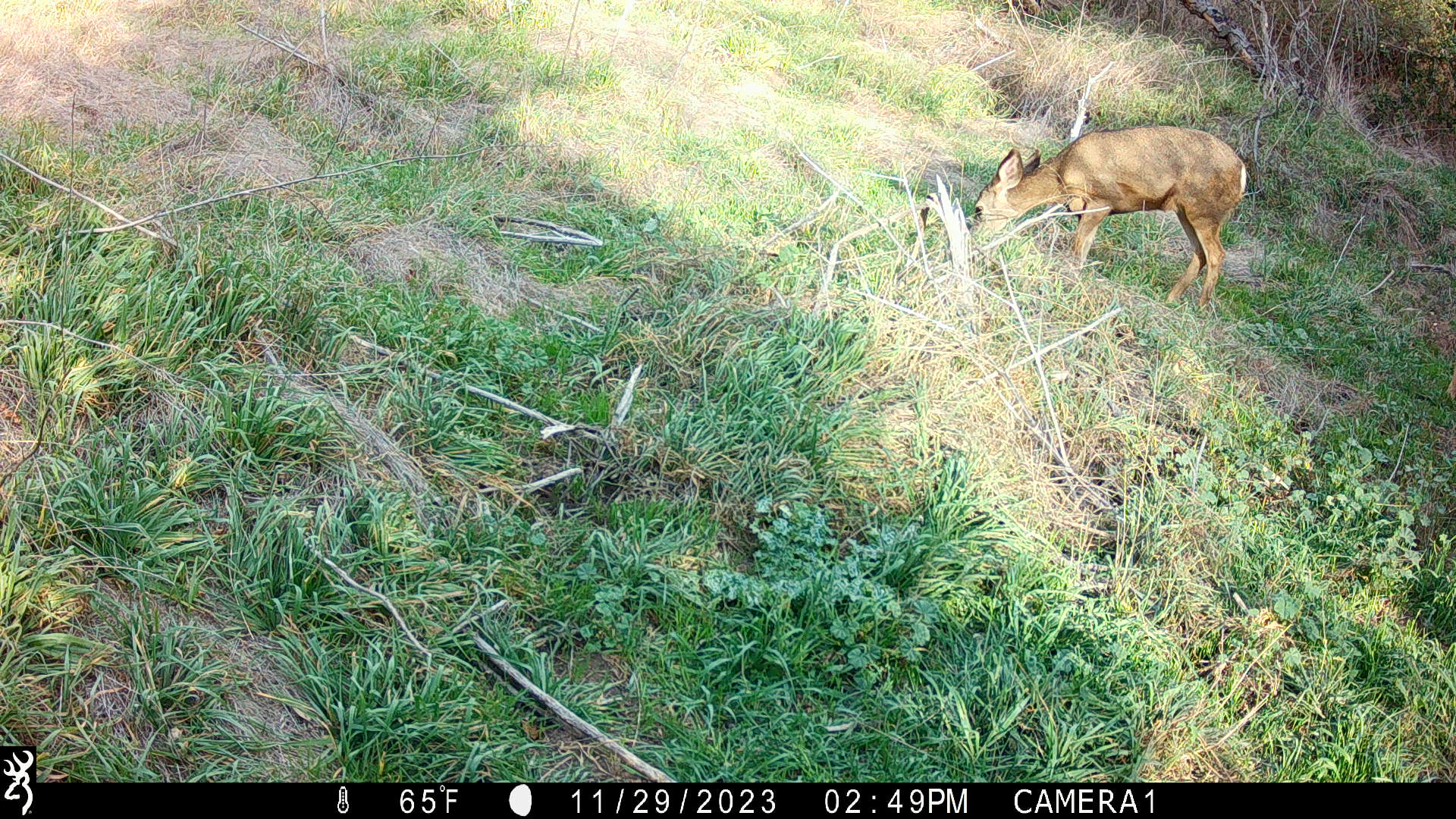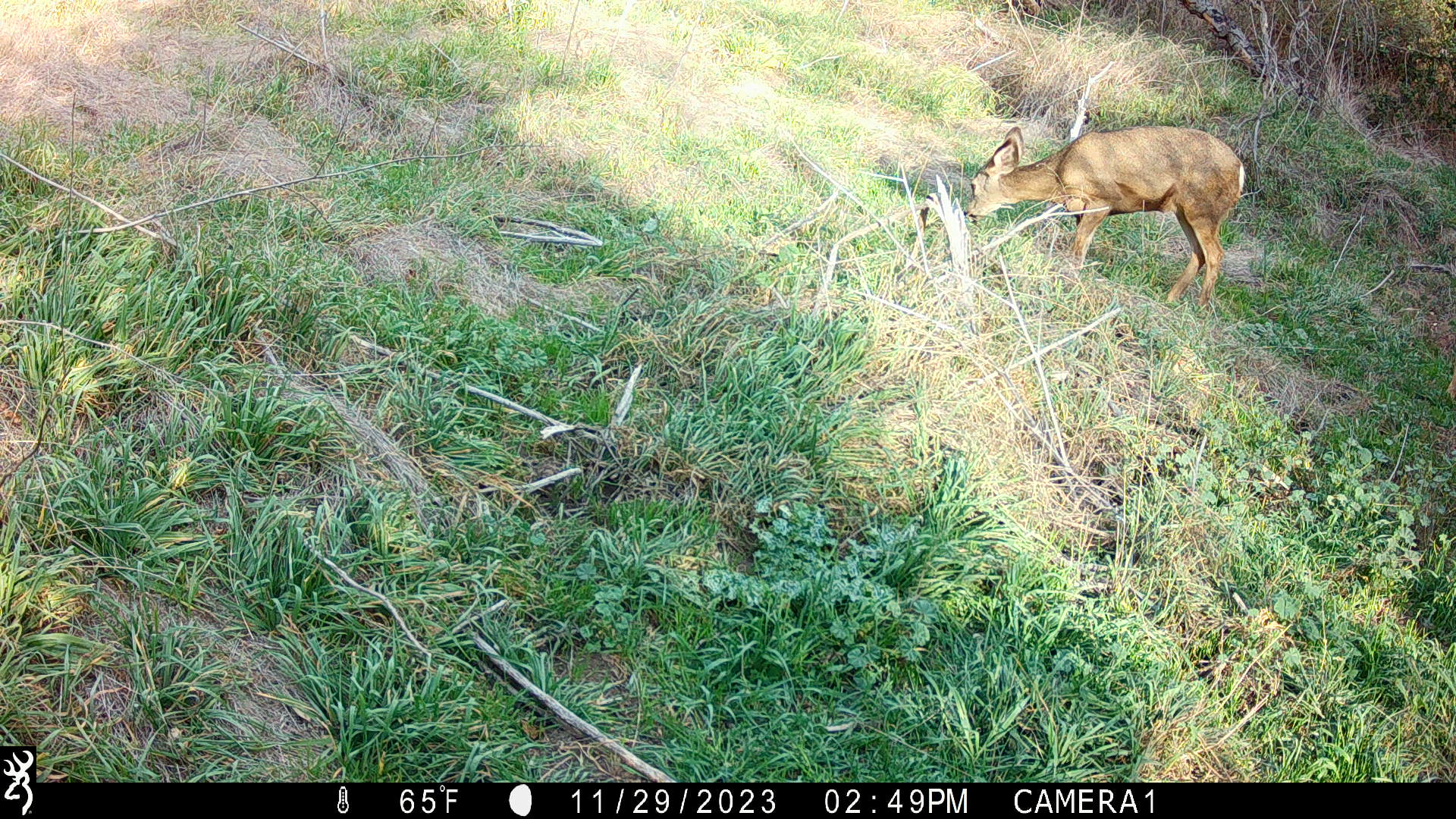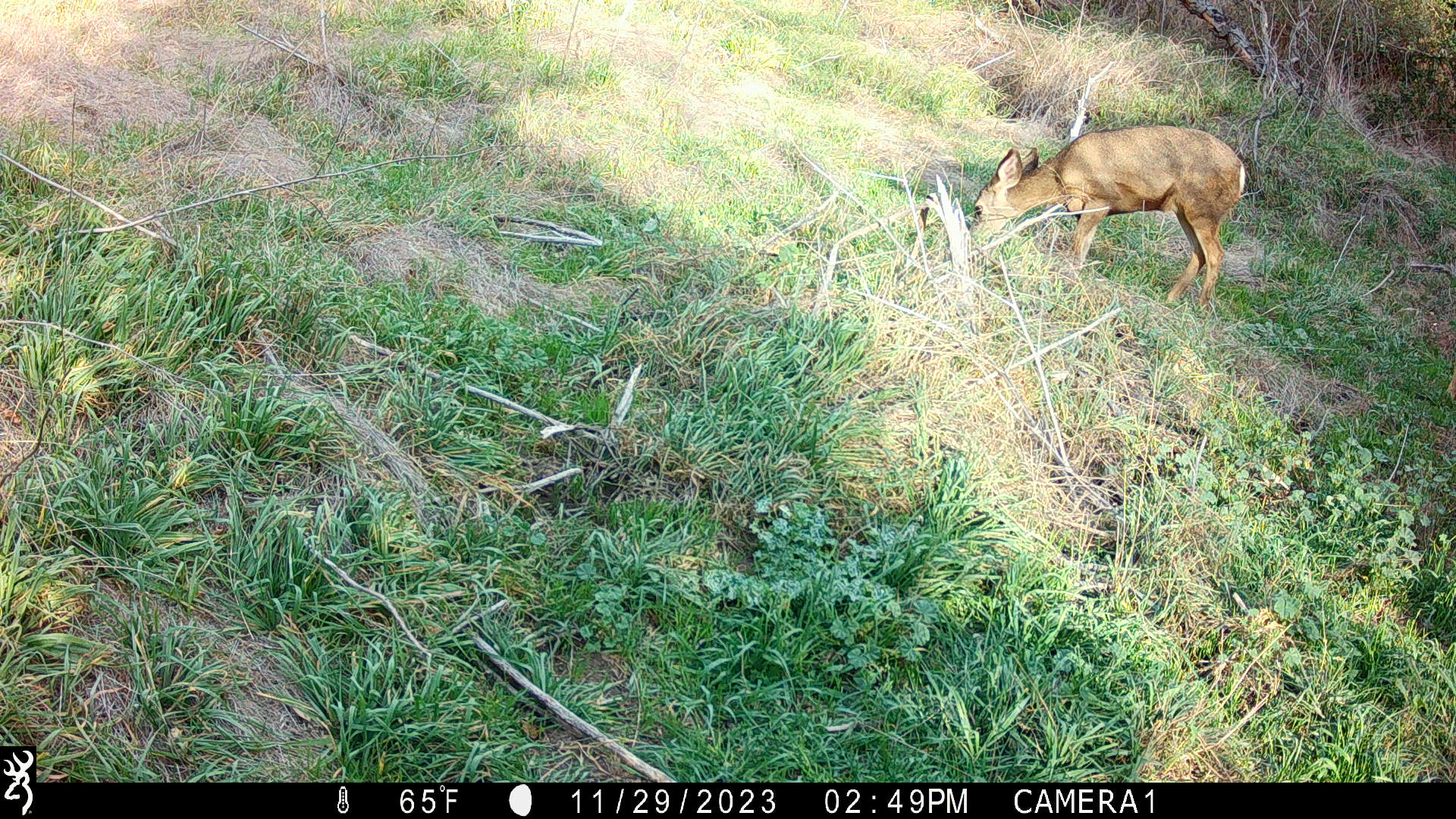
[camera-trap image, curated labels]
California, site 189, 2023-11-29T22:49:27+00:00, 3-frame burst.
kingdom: Animalia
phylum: Chordata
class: Mammalia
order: Artiodactyla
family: Cervidae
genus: Odocoileus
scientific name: Odocoileus hemionus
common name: mule deer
Mule deer (Odocoileus hemionus).